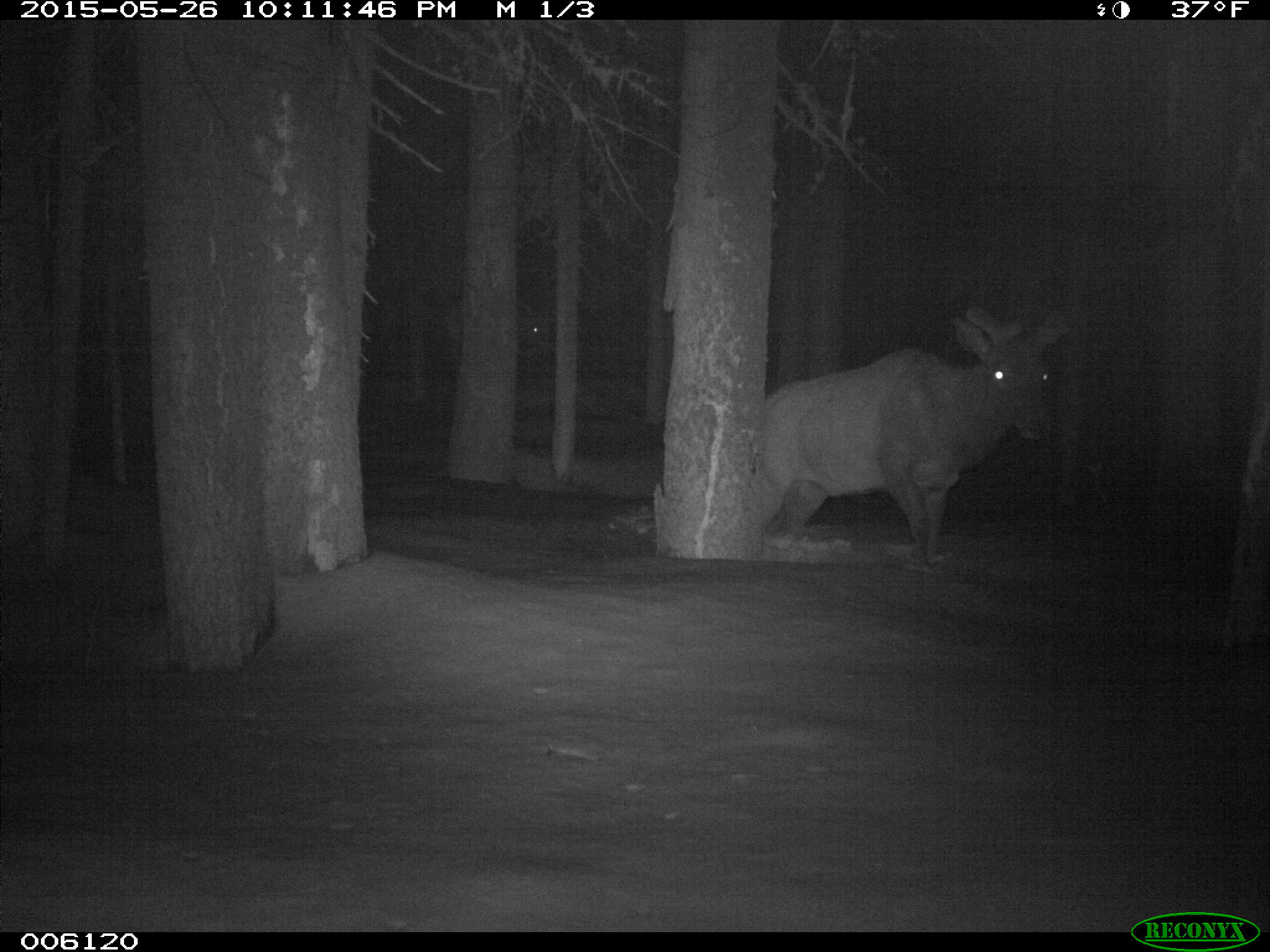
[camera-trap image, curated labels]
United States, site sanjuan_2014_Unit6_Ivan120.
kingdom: Animalia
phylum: Chordata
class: Mammalia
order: Artiodactyla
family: Cervidae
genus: Cervus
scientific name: Cervus elaphus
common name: red deer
Cervus elaphus (red deer).